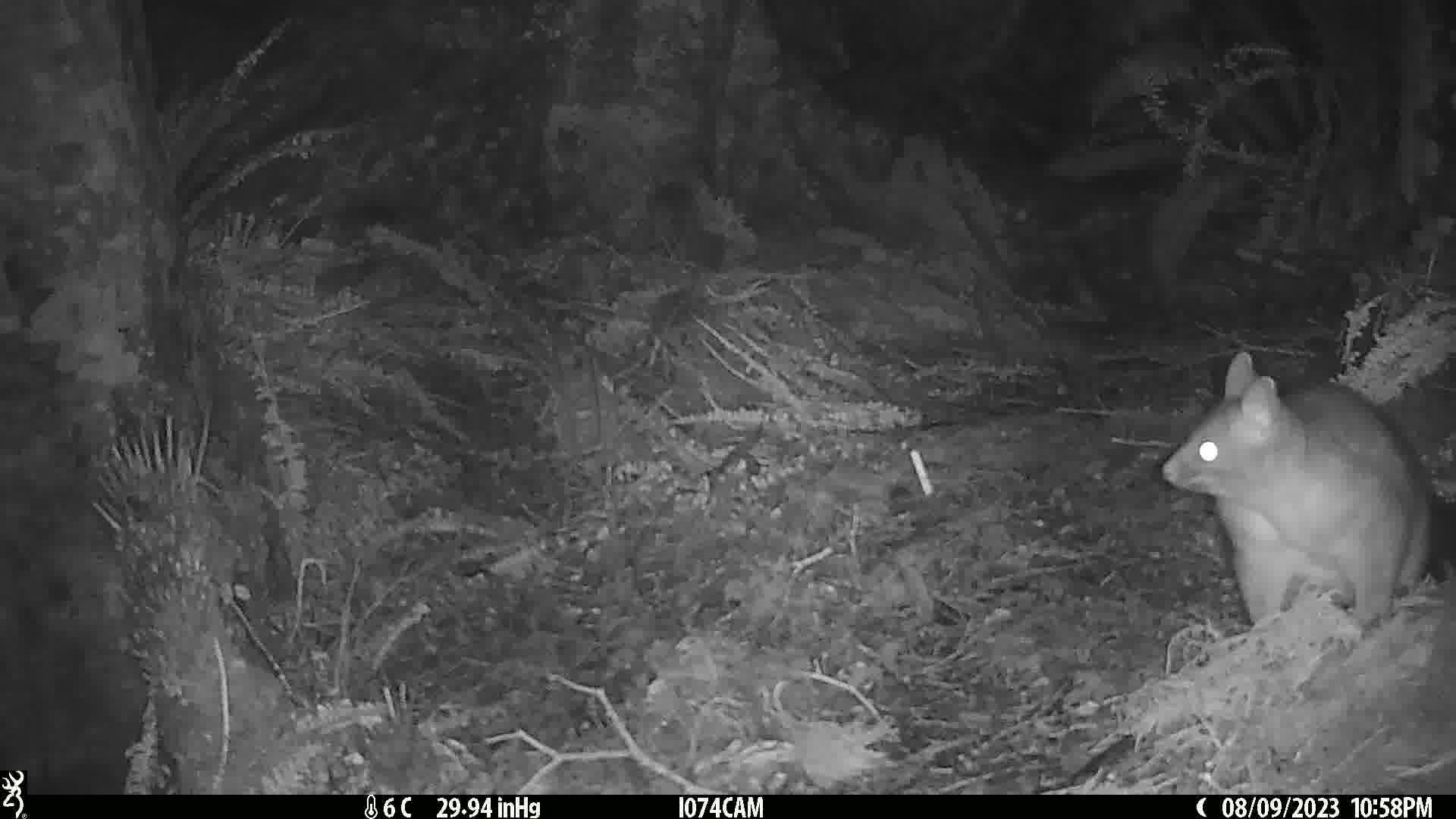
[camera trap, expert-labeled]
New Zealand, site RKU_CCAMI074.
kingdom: Animalia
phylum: Chordata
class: Mammalia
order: Diprotodontia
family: Phalangeridae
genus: Trichosurus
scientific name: Trichosurus vulpecula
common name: common brushtail possum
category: possum